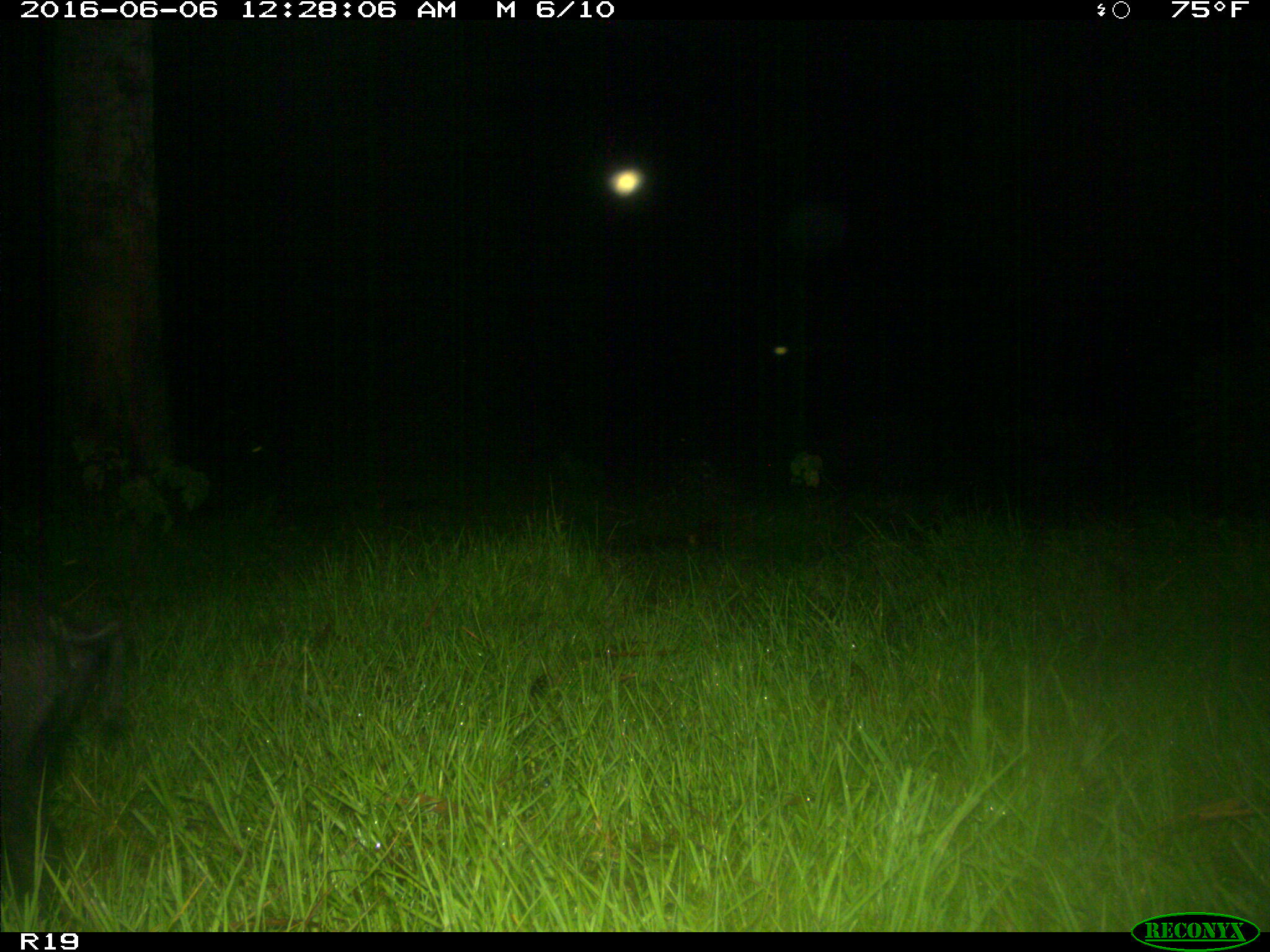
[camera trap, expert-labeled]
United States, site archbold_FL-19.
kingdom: Animalia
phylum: Chordata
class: Mammalia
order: Artiodactyla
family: Suidae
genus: Sus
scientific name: Sus scrofa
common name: wild boar